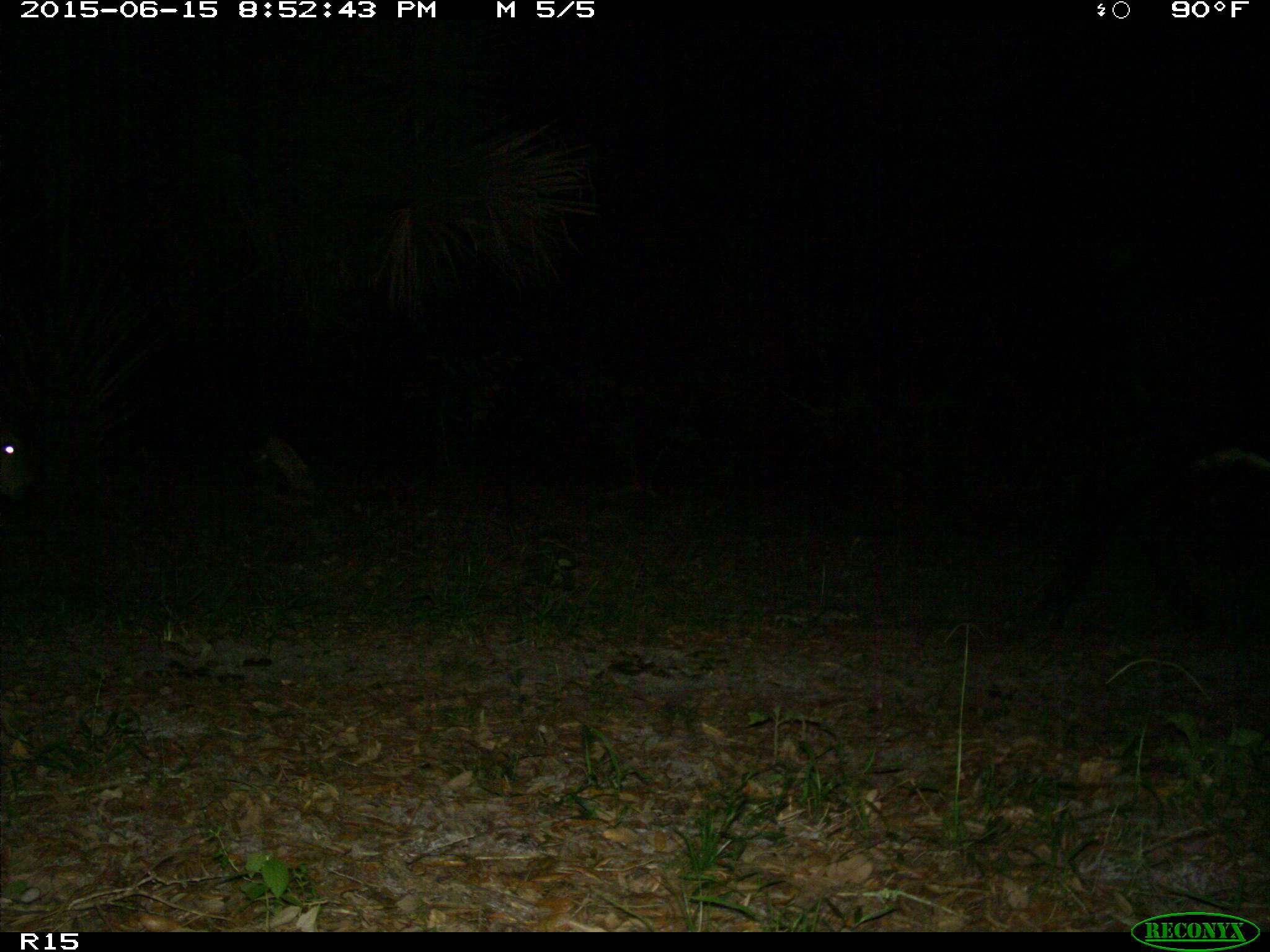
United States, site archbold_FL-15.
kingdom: Animalia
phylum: Chordata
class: Mammalia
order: Artiodactyla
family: Bovidae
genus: Bos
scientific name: Bos taurus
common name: domestic cow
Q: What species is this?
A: Bos taurus (domestic cow).